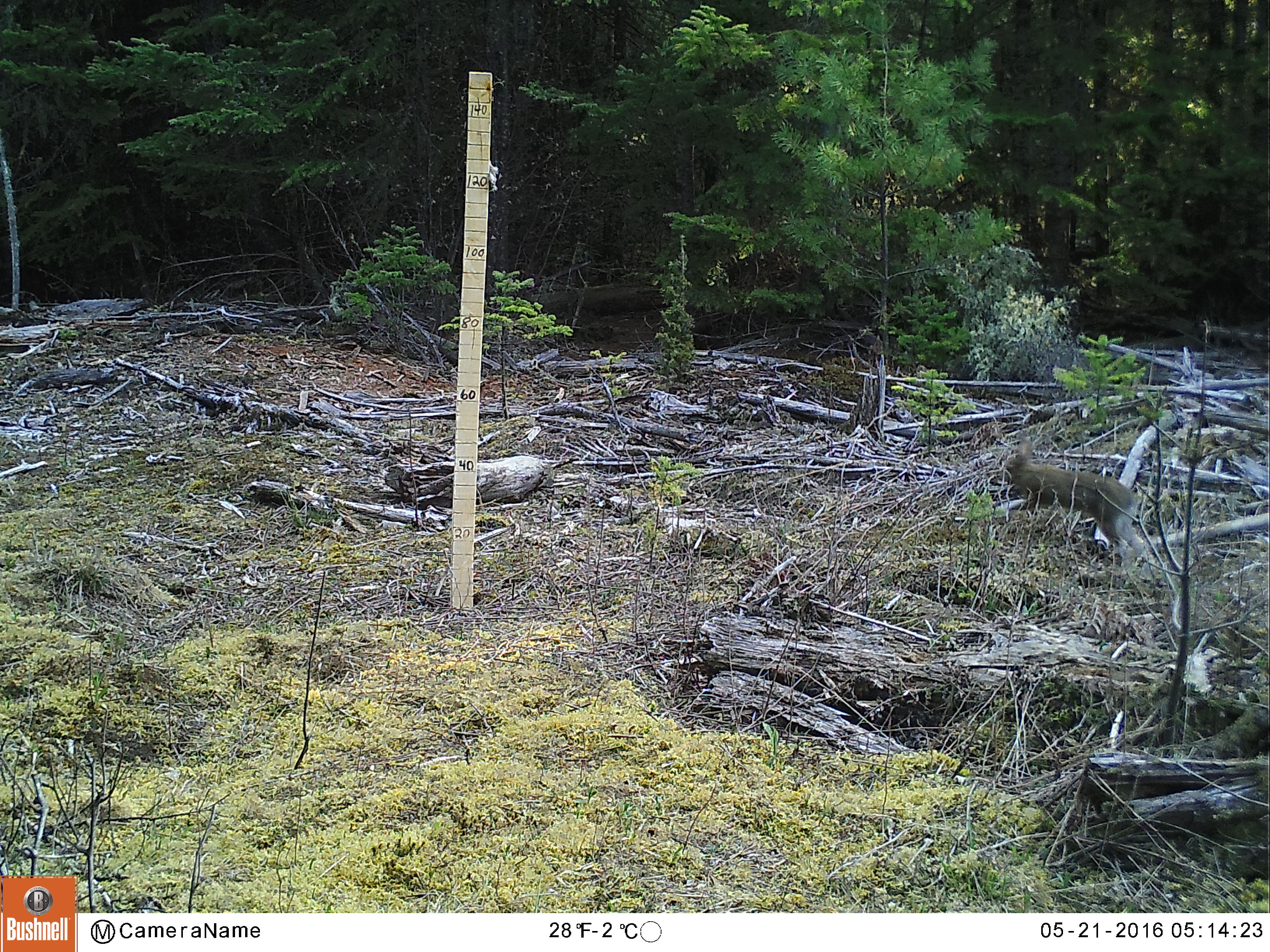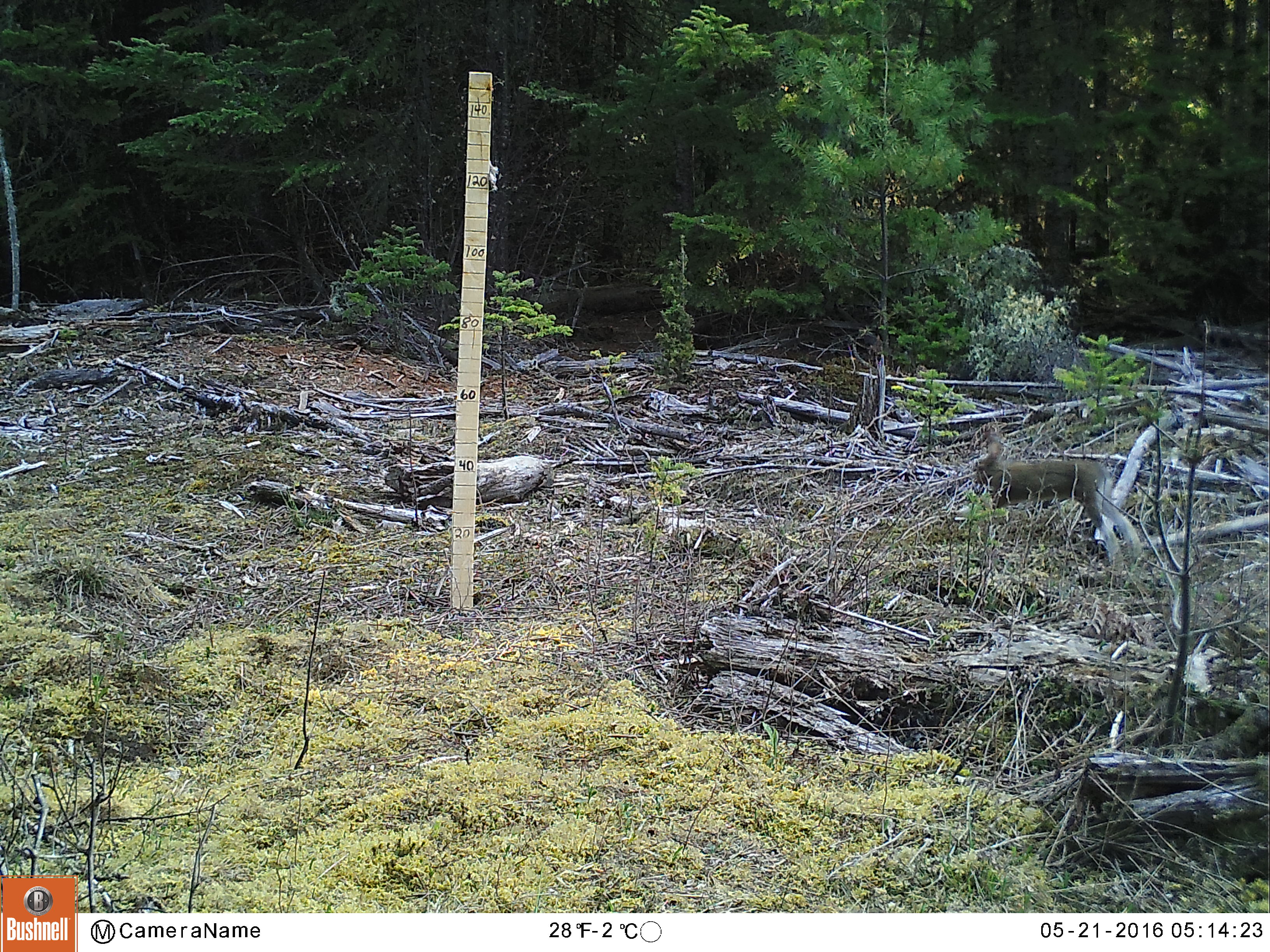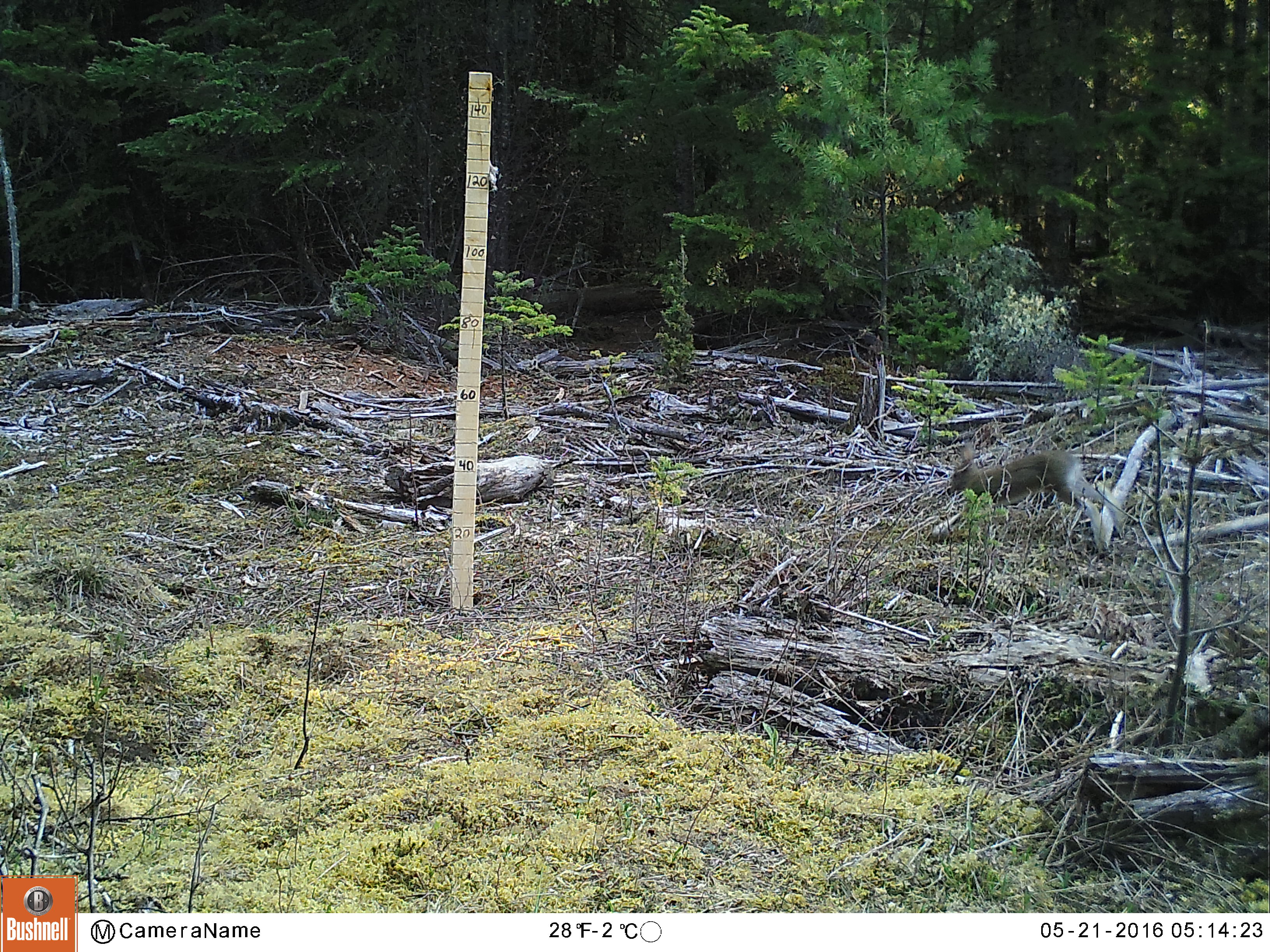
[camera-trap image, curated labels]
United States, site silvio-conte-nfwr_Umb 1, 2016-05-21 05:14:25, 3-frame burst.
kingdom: Animalia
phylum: Chordata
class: Mammalia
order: Lagomorpha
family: Leporidae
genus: Lepus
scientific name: Lepus americanus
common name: snowshoe hare